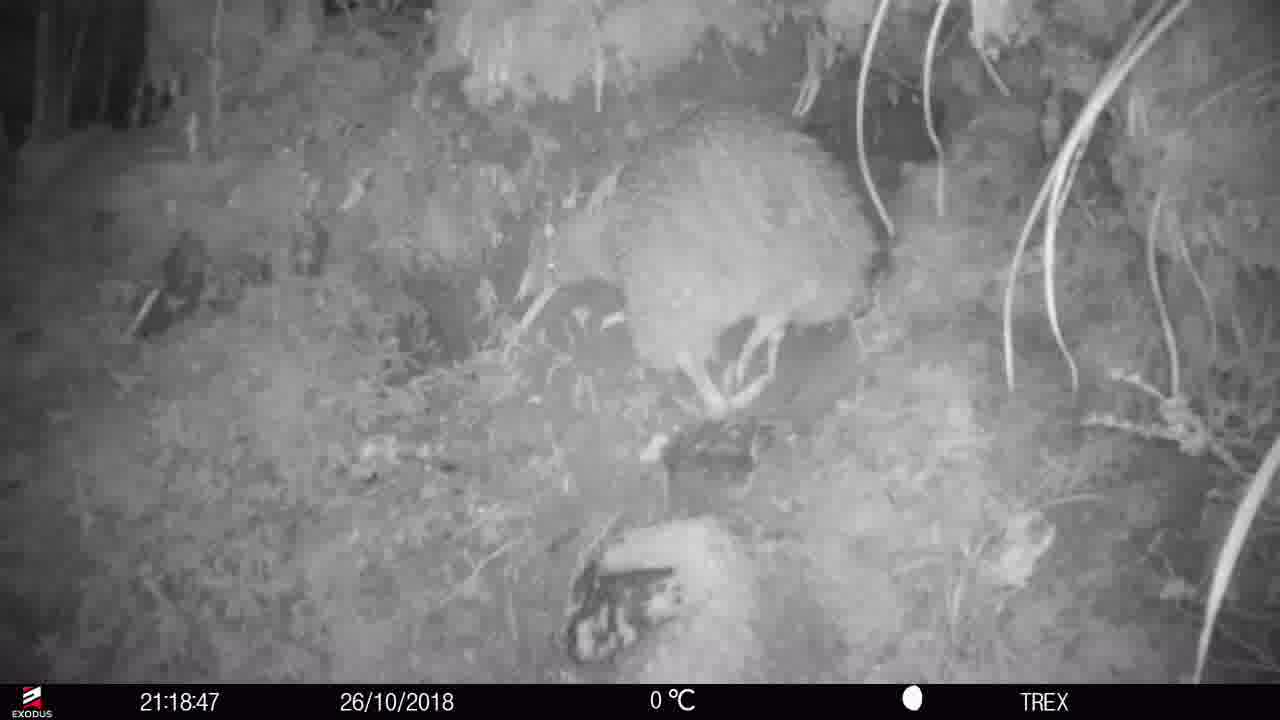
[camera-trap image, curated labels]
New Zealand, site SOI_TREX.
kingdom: Animalia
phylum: Chordata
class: Aves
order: Apterygiformes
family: Apterygidae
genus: Apteryx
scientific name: Apteryx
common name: kiwi